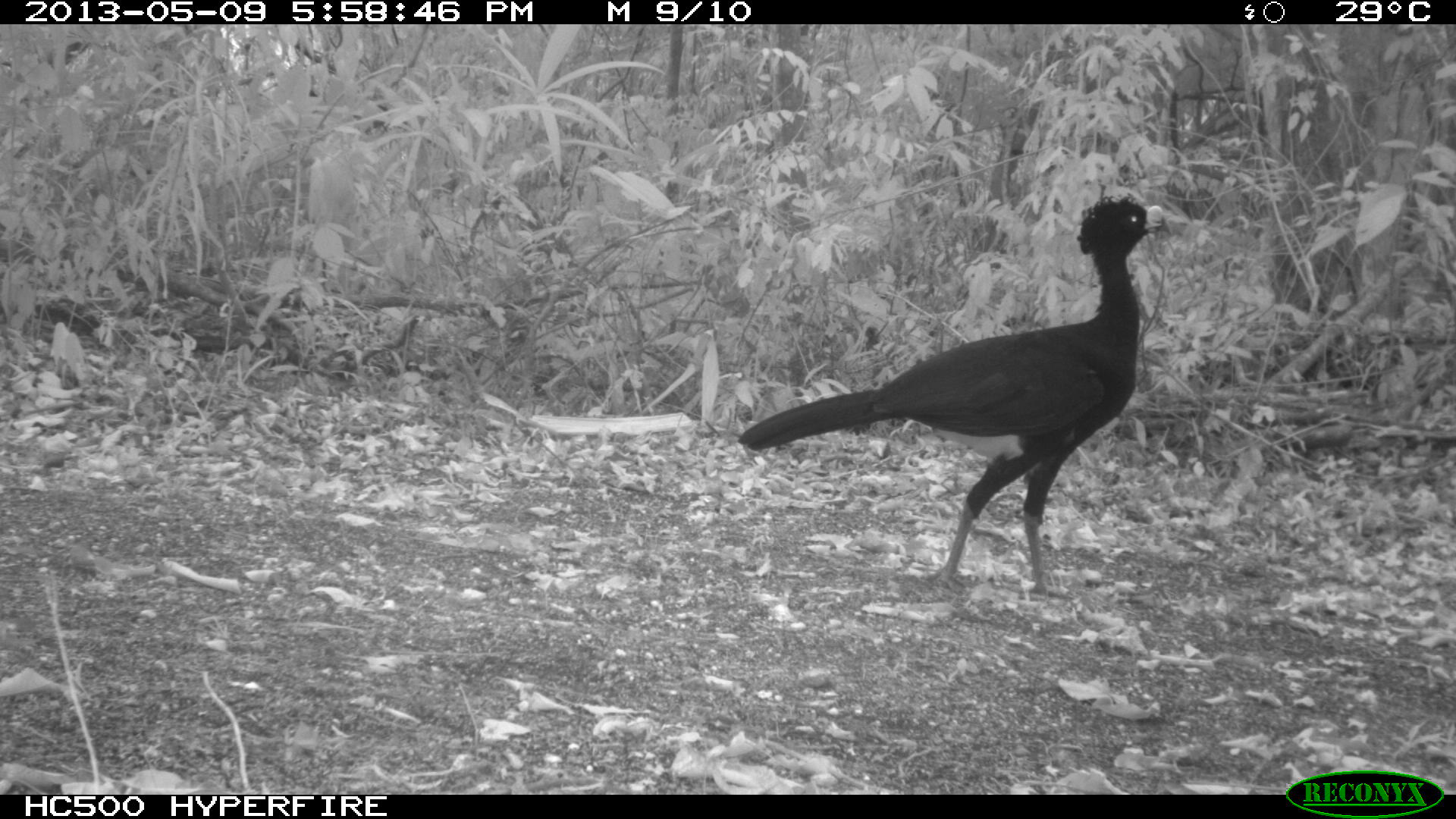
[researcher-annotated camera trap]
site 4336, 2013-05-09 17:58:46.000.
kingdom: Animalia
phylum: Chordata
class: Aves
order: Galliformes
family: Cracidae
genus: Crax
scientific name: Crax rubra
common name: great curassow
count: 1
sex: male